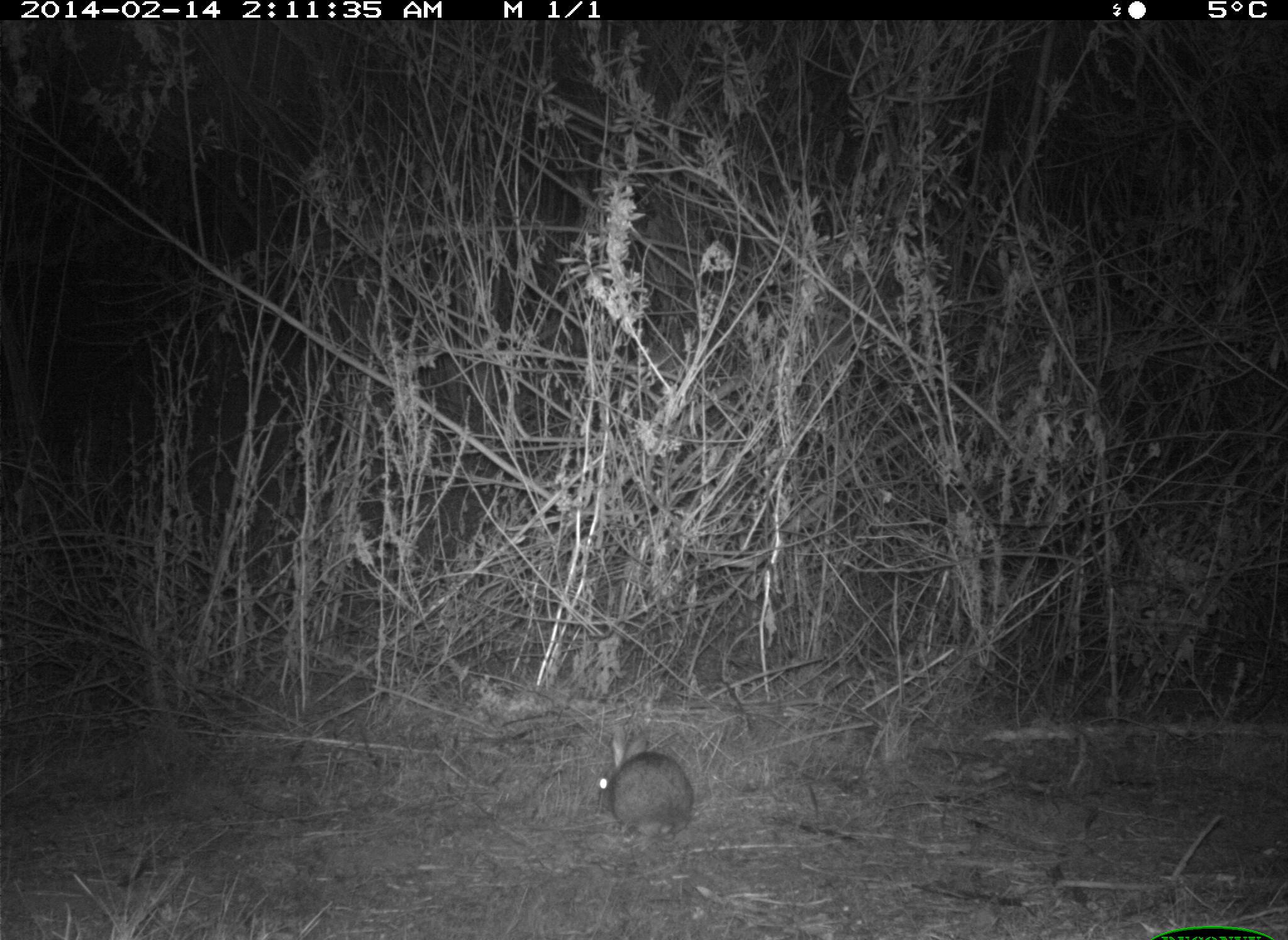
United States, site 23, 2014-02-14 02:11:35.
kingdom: Animalia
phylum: Chordata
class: Mammalia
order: Lagomorpha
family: Leporidae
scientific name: Leporidae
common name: rabbits and hares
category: rabbit